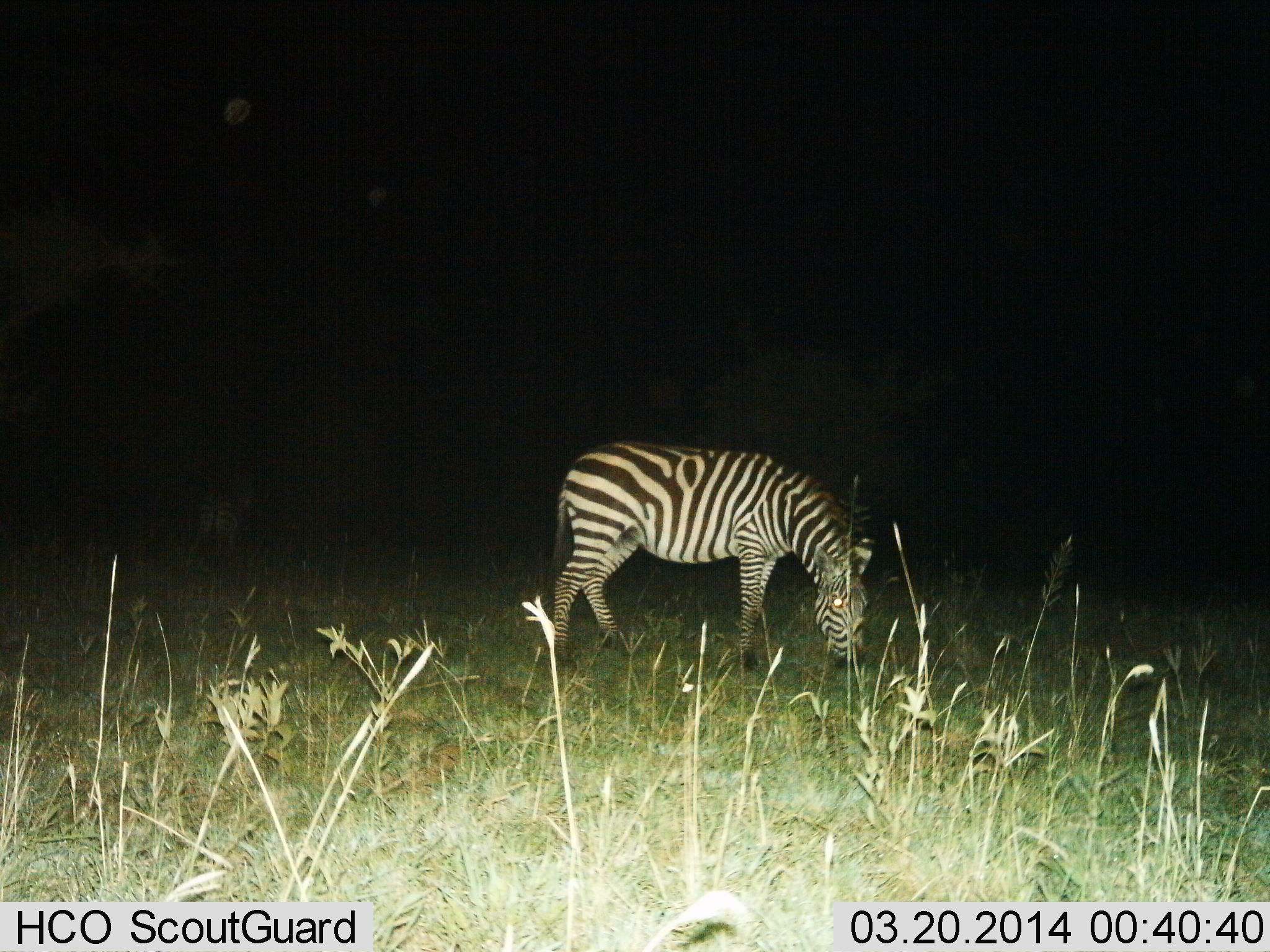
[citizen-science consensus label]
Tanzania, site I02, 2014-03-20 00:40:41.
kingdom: Animalia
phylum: Chordata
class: Mammalia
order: Perissodactyla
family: Equidae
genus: Equus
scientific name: Equus quagga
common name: plains zebra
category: zebra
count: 1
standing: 32%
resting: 0%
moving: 4%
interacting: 1%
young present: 0%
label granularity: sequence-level